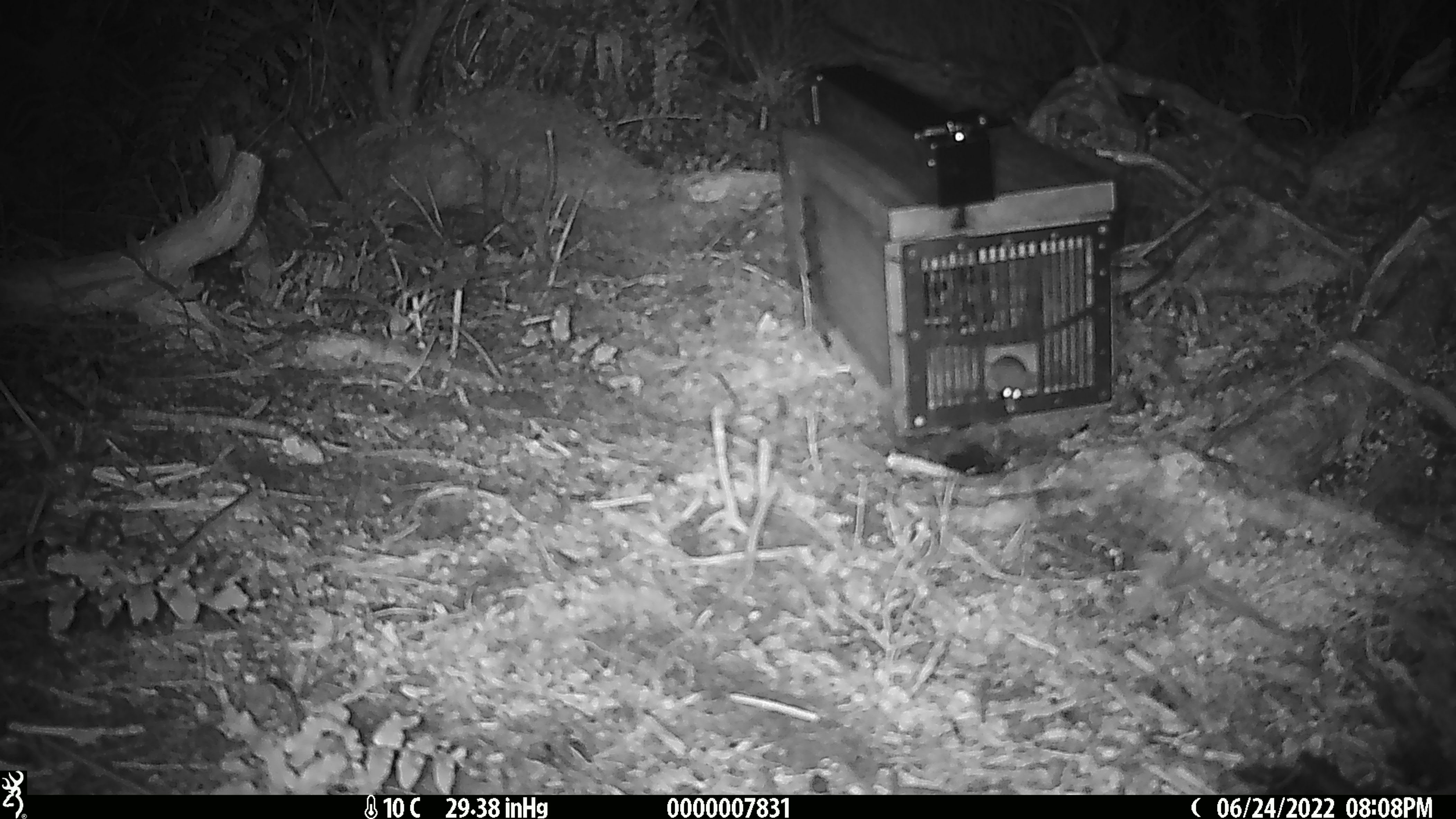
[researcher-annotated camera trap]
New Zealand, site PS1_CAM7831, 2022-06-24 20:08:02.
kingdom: Animalia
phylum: Chordata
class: Mammalia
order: Rodentia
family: Muridae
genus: Mus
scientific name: Mus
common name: mouse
Mouse (Mus).